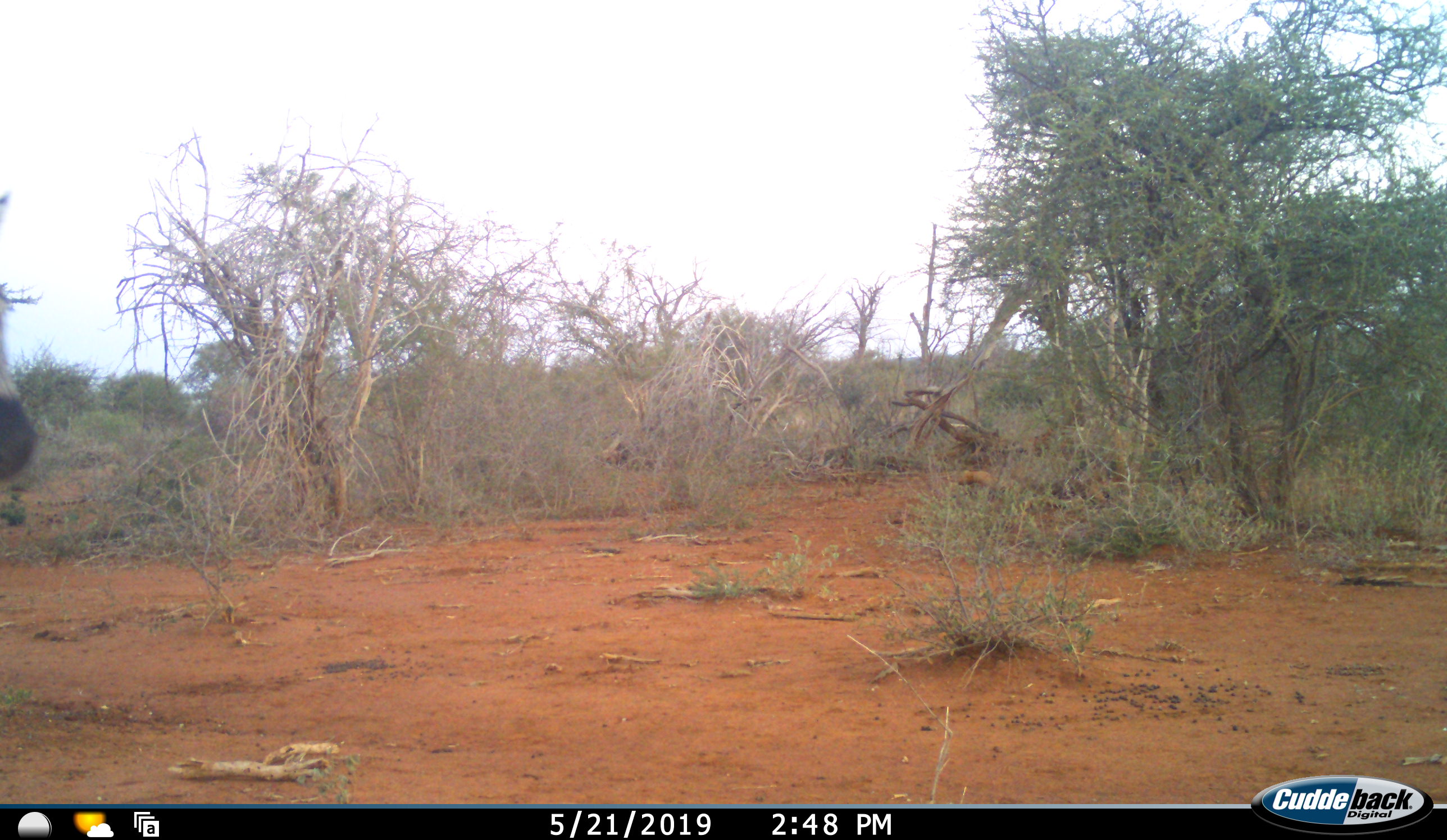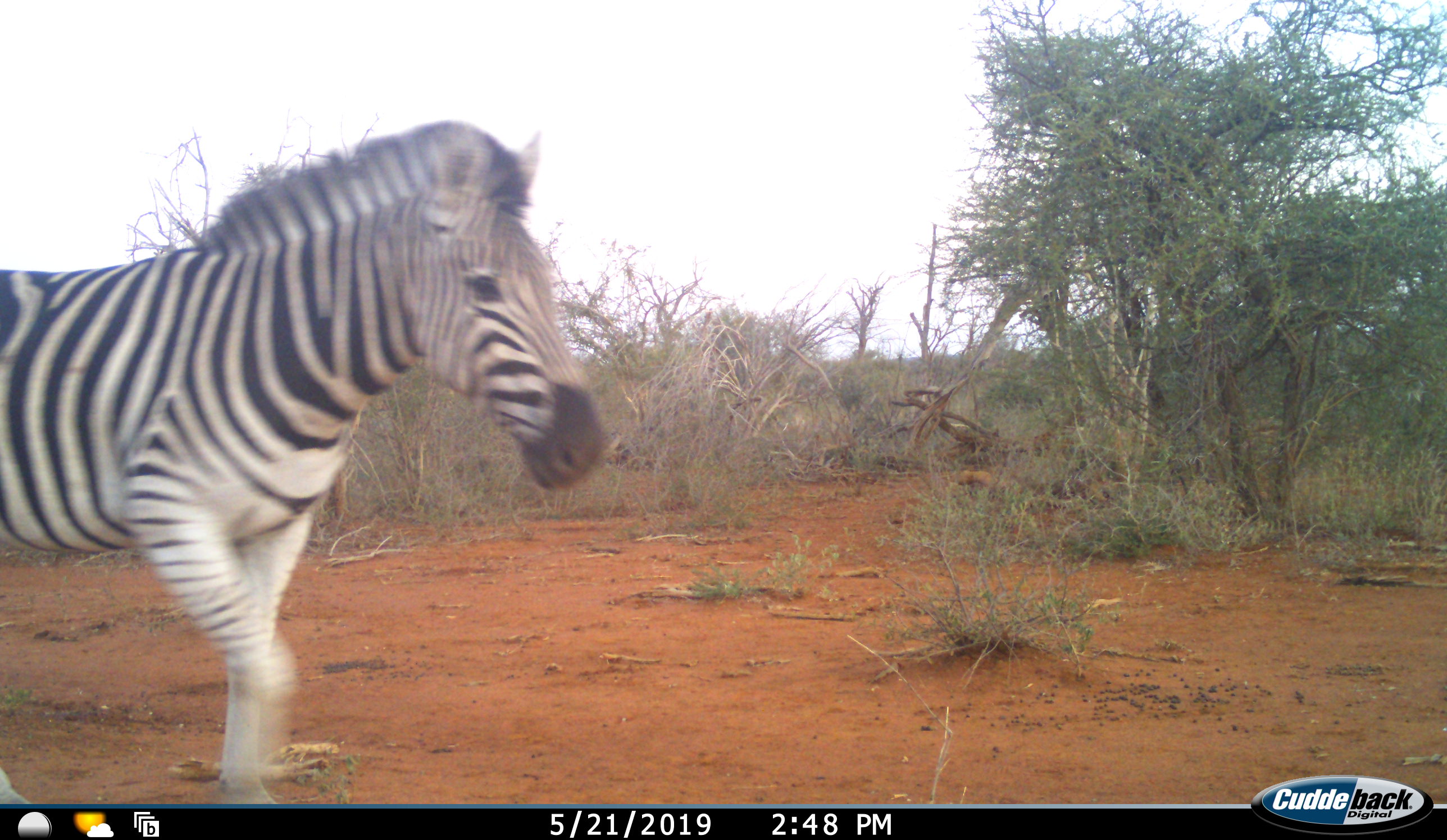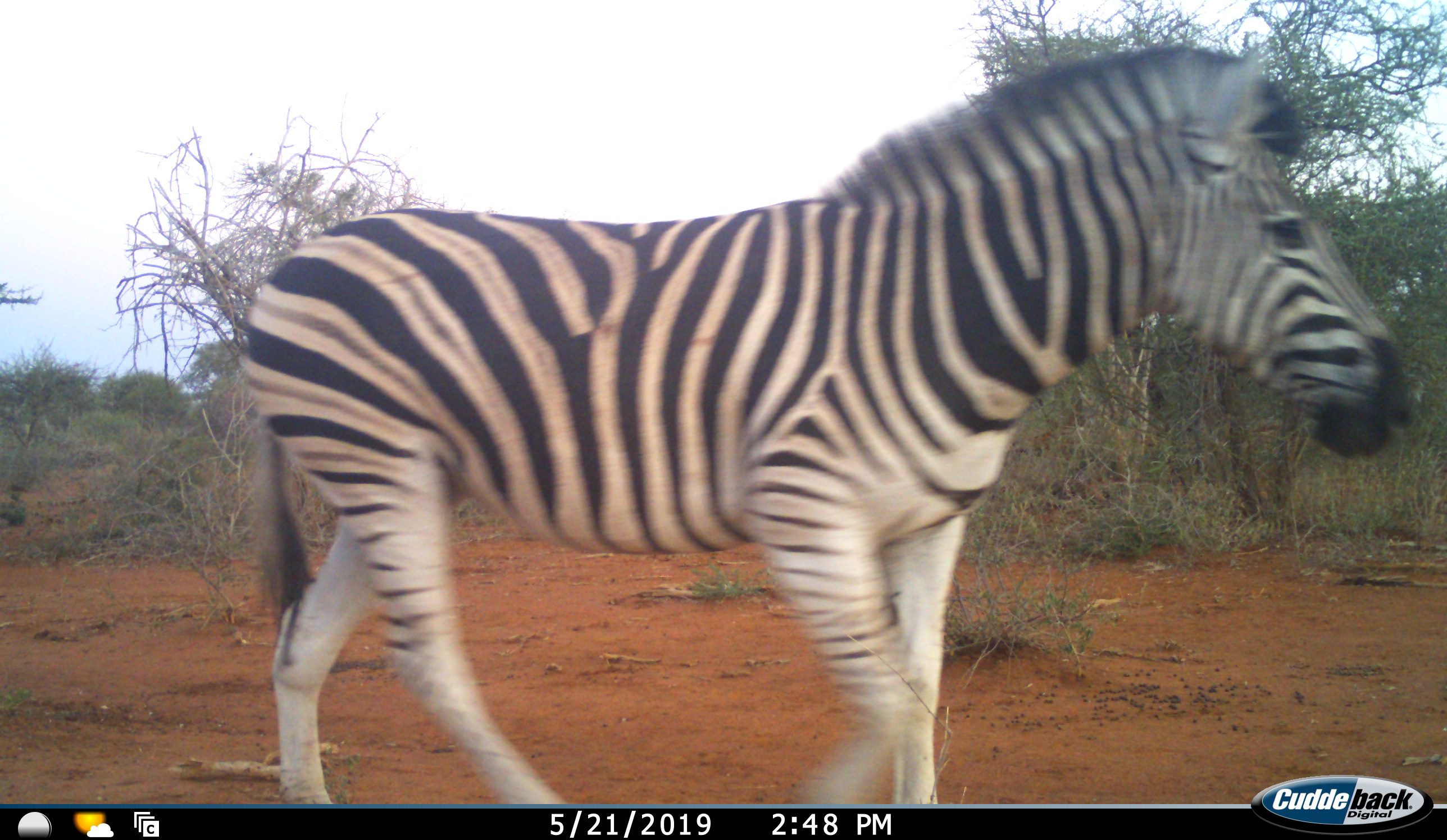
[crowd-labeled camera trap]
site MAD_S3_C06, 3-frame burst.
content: unidentified animal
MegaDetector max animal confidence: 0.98